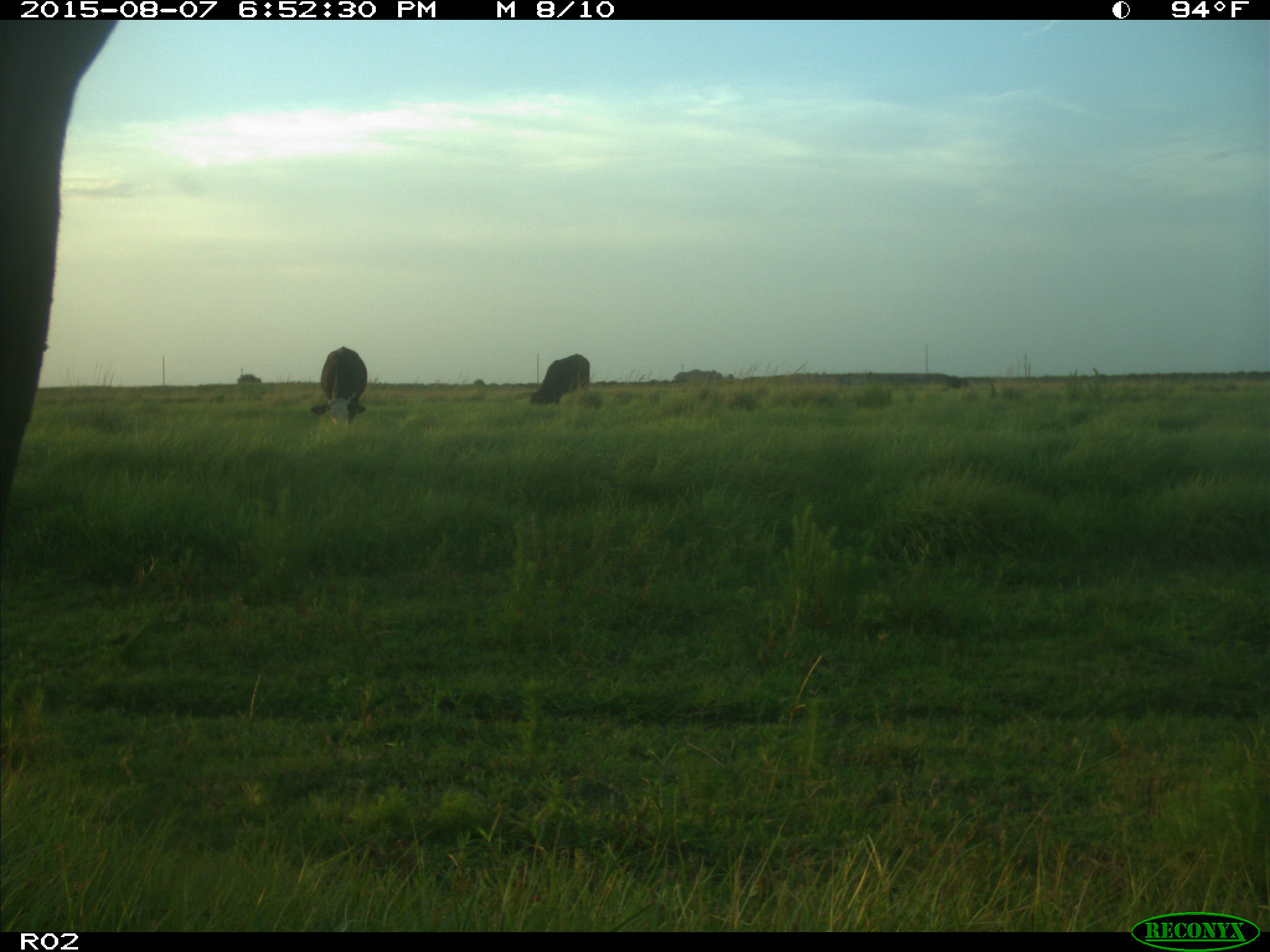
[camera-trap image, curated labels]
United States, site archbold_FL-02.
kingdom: Animalia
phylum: Chordata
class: Mammalia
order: Artiodactyla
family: Bovidae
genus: Bos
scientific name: Bos taurus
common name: domestic cow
Bos taurus (domestic cow).